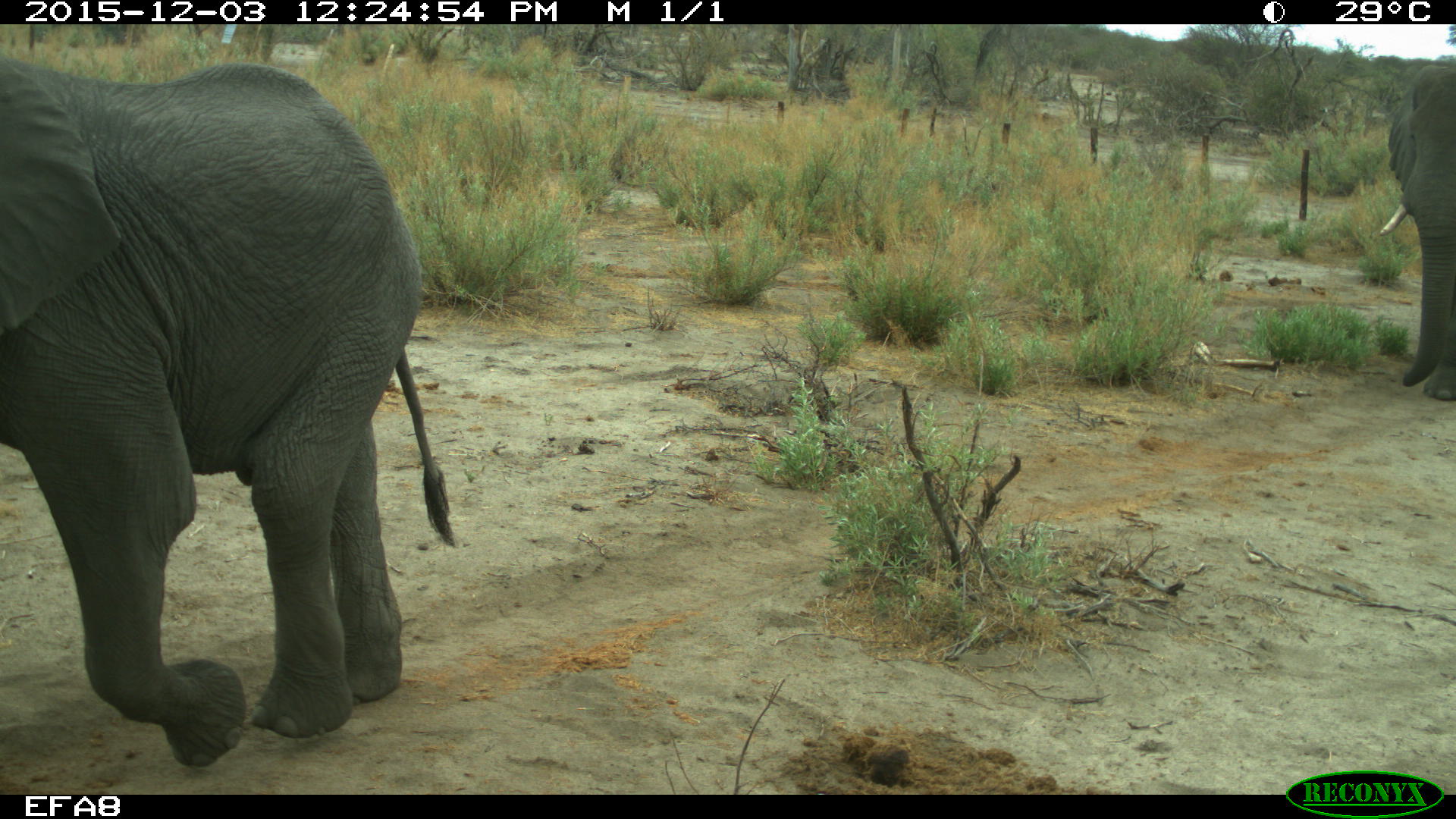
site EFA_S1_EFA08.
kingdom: Animalia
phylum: Chordata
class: Mammalia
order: Proboscidea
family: Elephantidae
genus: Loxodonta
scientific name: Loxodonta africana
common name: african bush elephant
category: elephant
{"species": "elephant (african bush elephant) (Loxodonta africana)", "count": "2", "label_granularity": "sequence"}